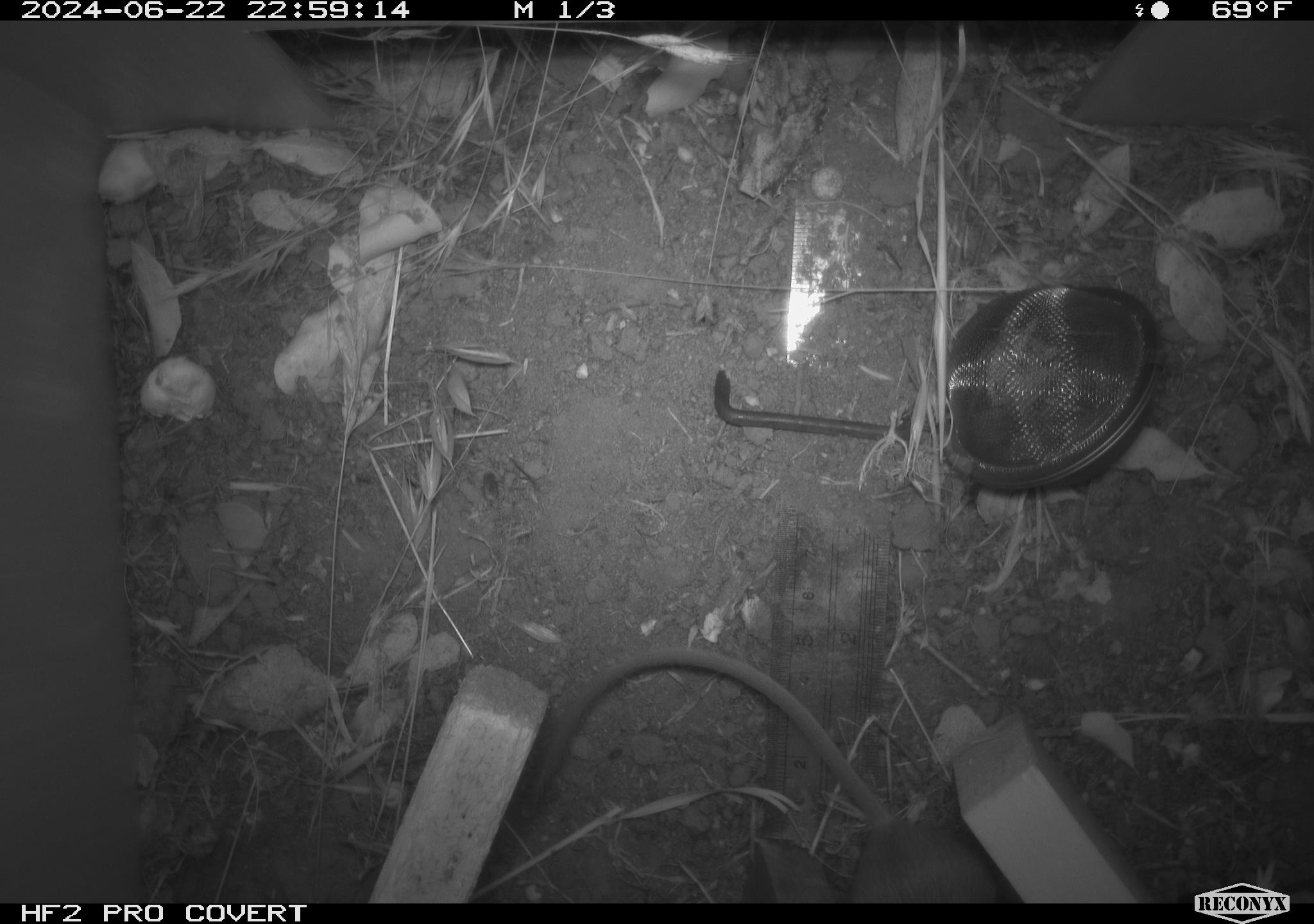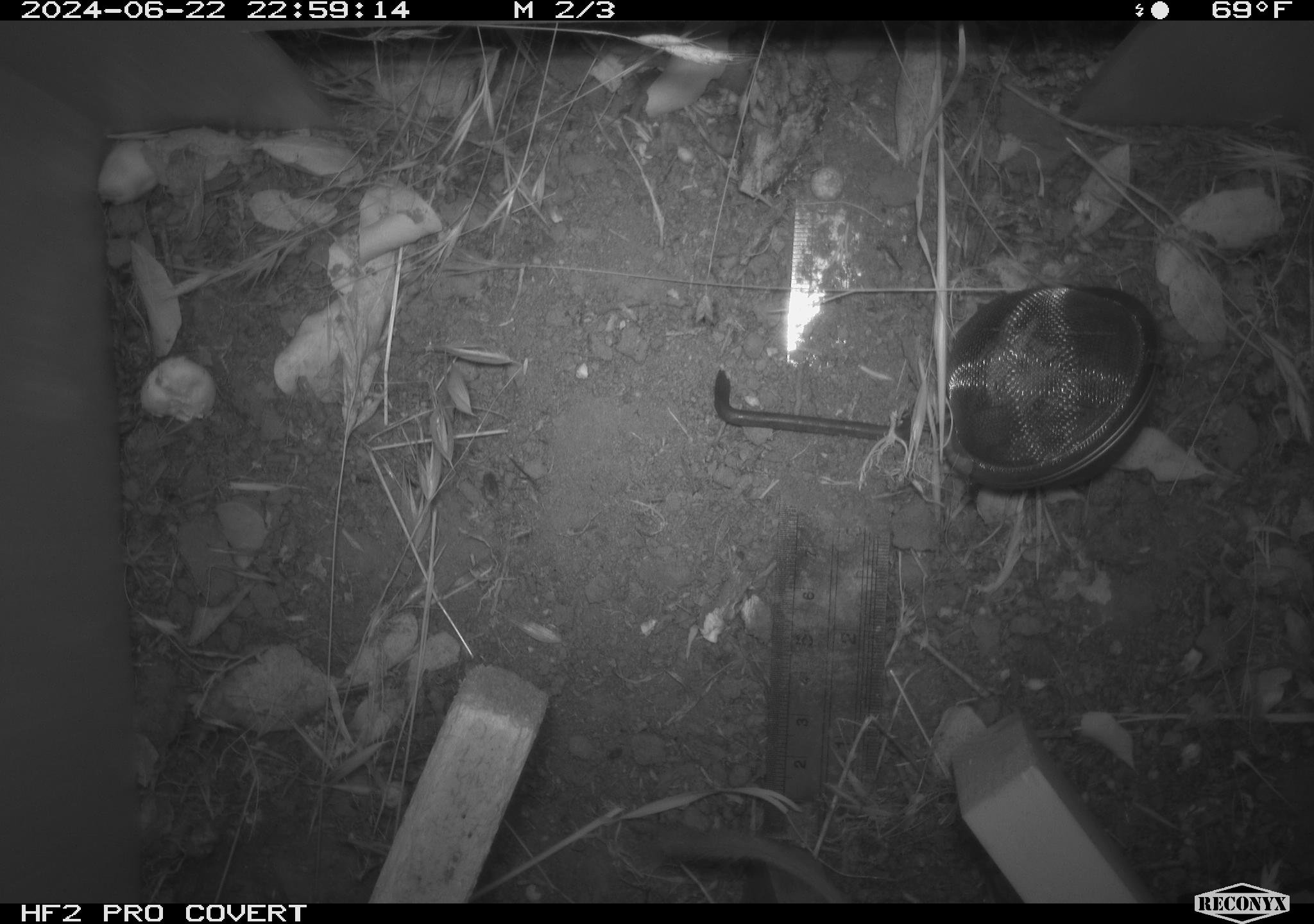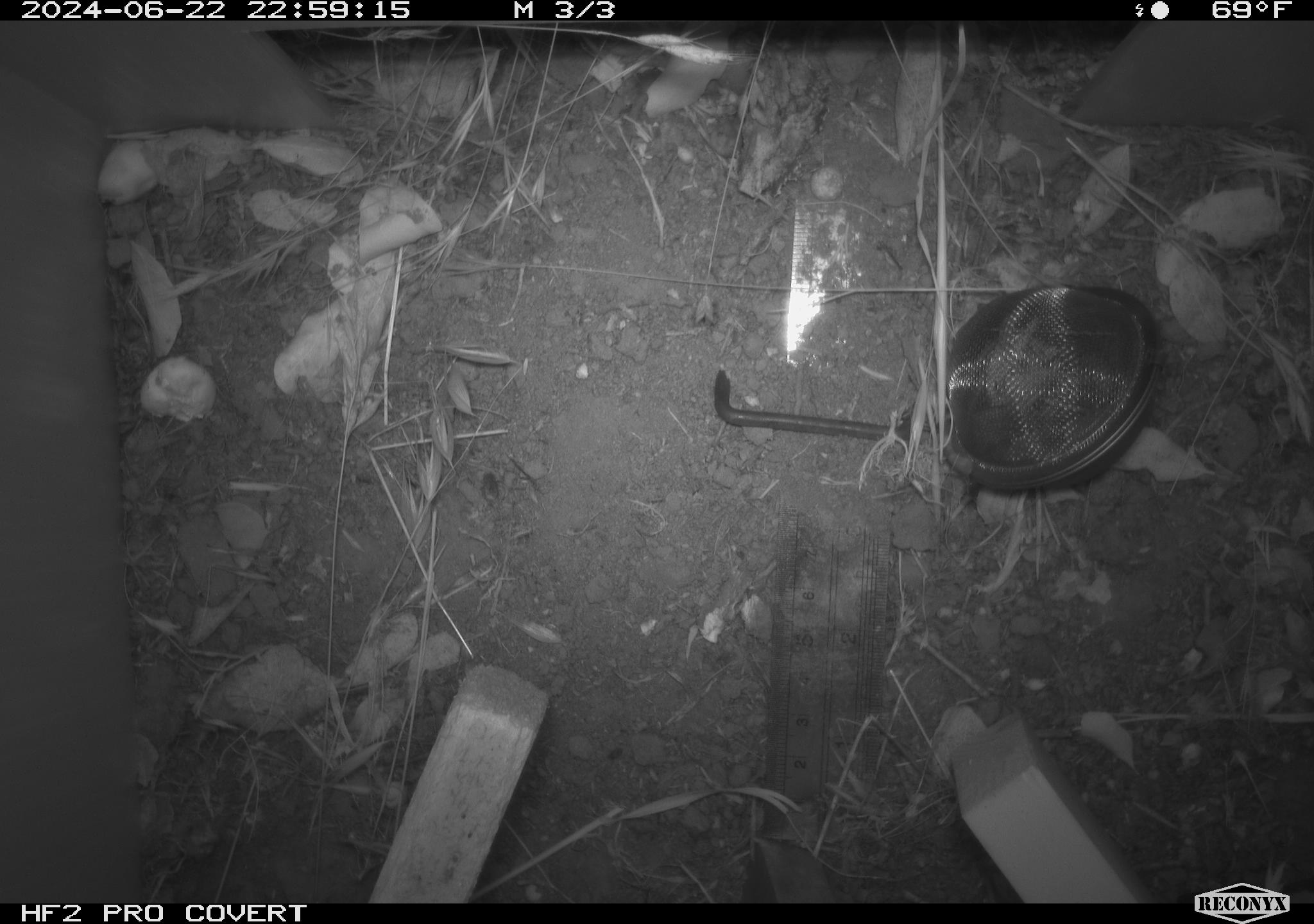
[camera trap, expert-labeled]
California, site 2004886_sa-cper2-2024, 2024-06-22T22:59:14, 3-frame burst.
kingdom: Animalia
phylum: Chordata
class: Mammalia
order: Rodentia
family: Heteromyidae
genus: Dipodomys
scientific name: Dipodomys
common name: kangaroo rats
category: dipodomys species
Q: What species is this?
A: Dipodomys species (kangaroo rats) (Dipodomys).